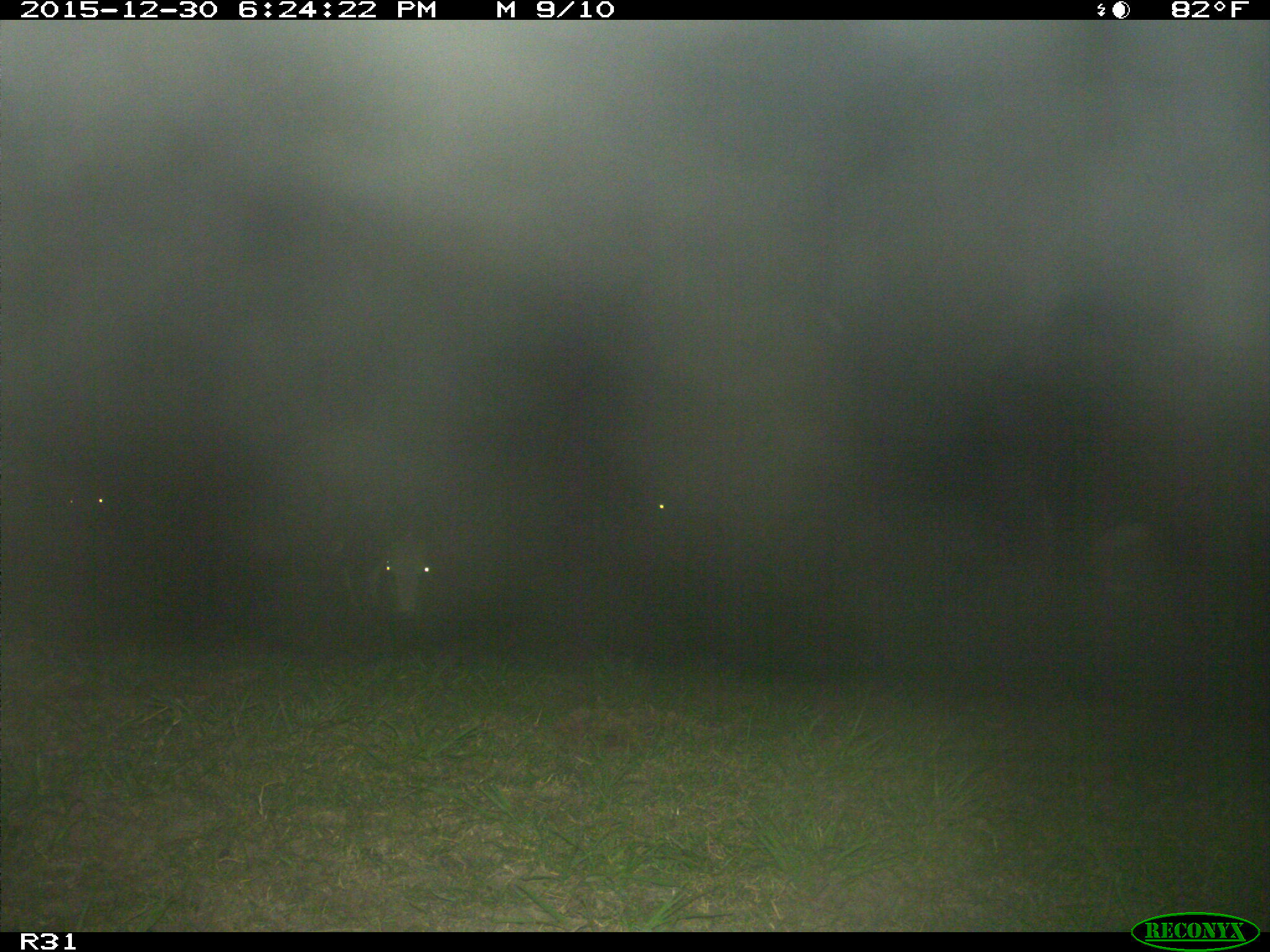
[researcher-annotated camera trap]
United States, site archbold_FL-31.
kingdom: Animalia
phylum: Chordata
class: Mammalia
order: Artiodactyla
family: Bovidae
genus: Bos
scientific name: Bos taurus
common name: domestic cow